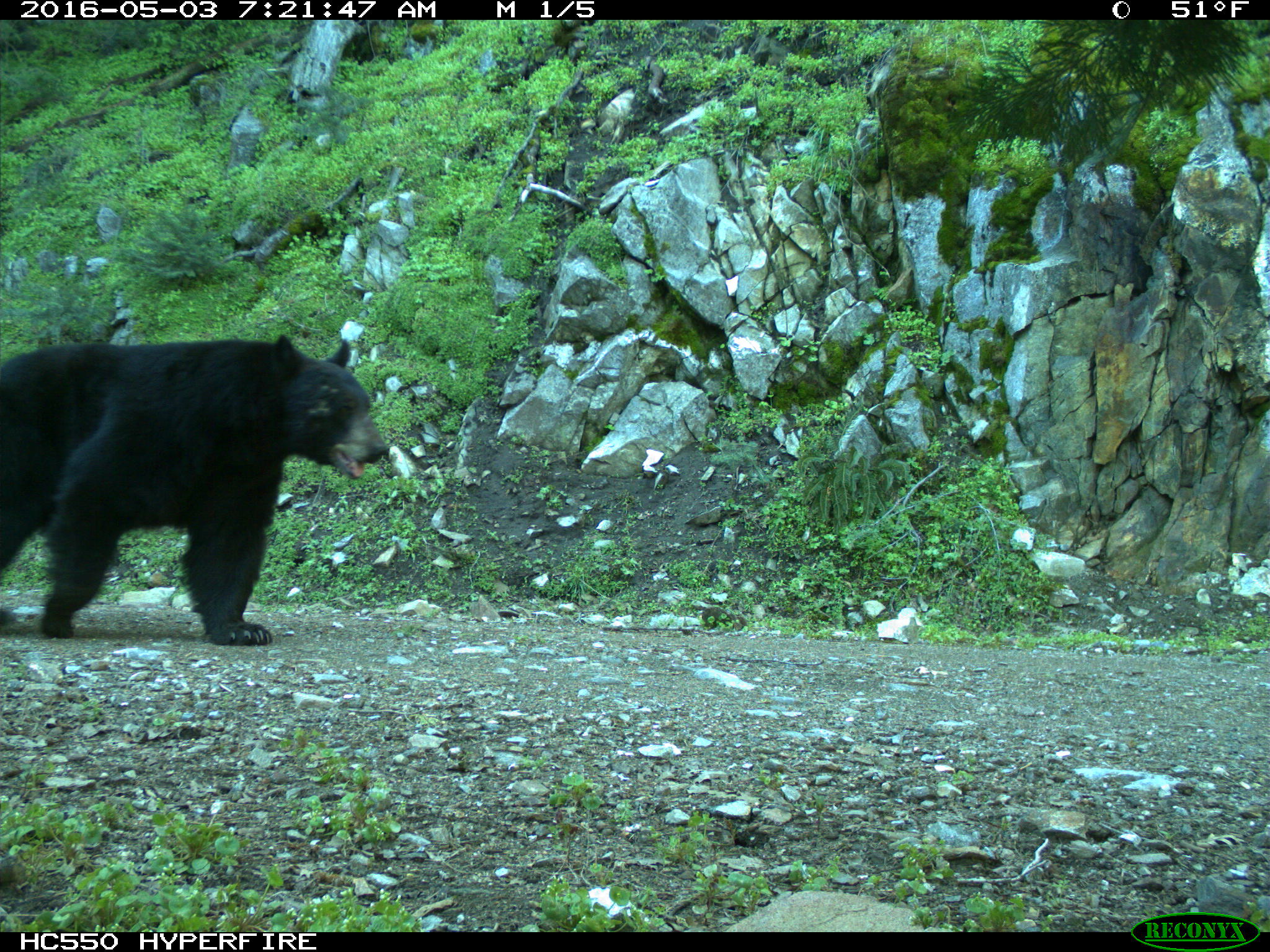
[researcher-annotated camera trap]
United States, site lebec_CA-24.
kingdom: Animalia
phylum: Chordata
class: Mammalia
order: Carnivora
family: Ursidae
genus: Ursus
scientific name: Ursus americanus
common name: american black bear